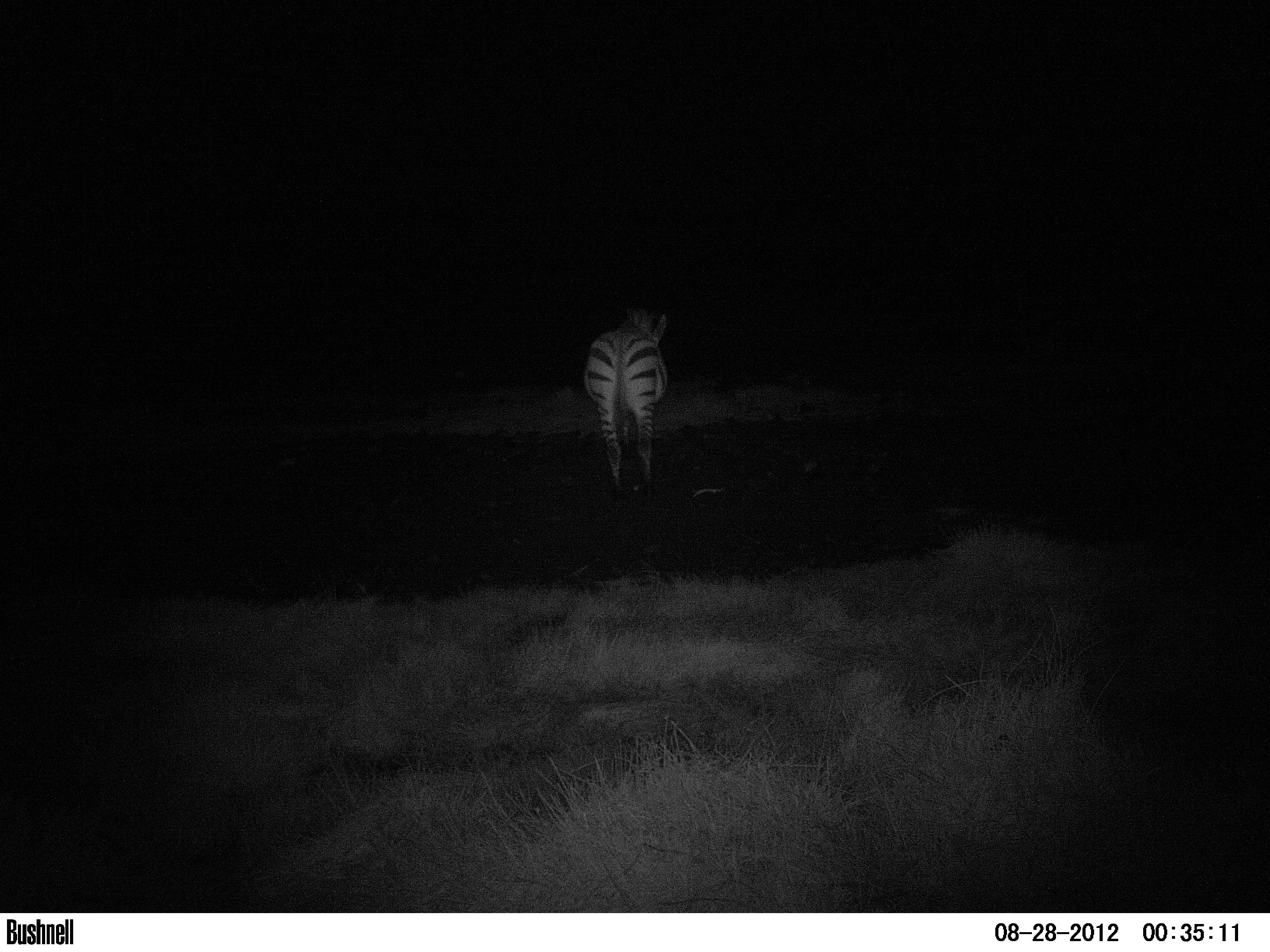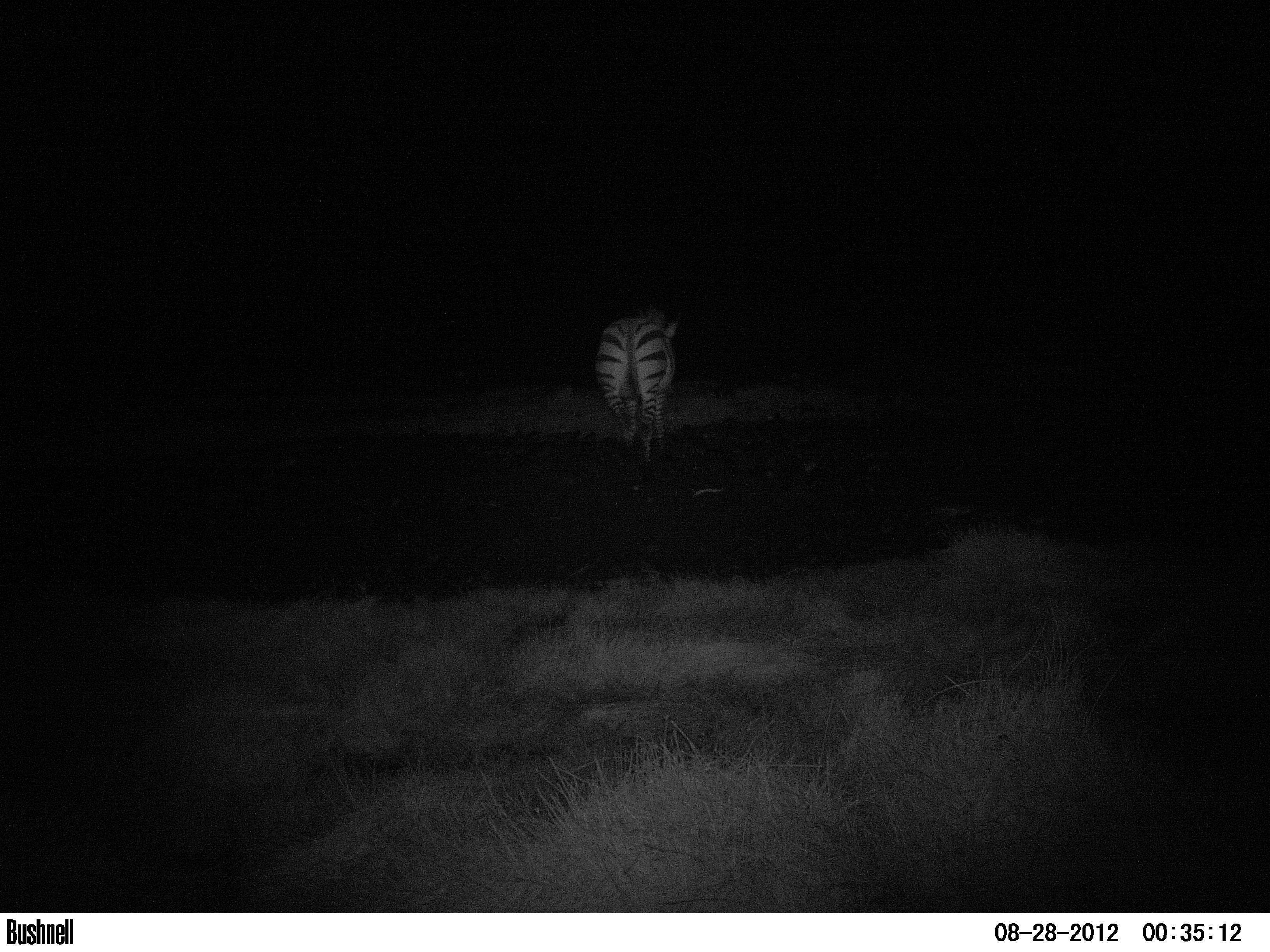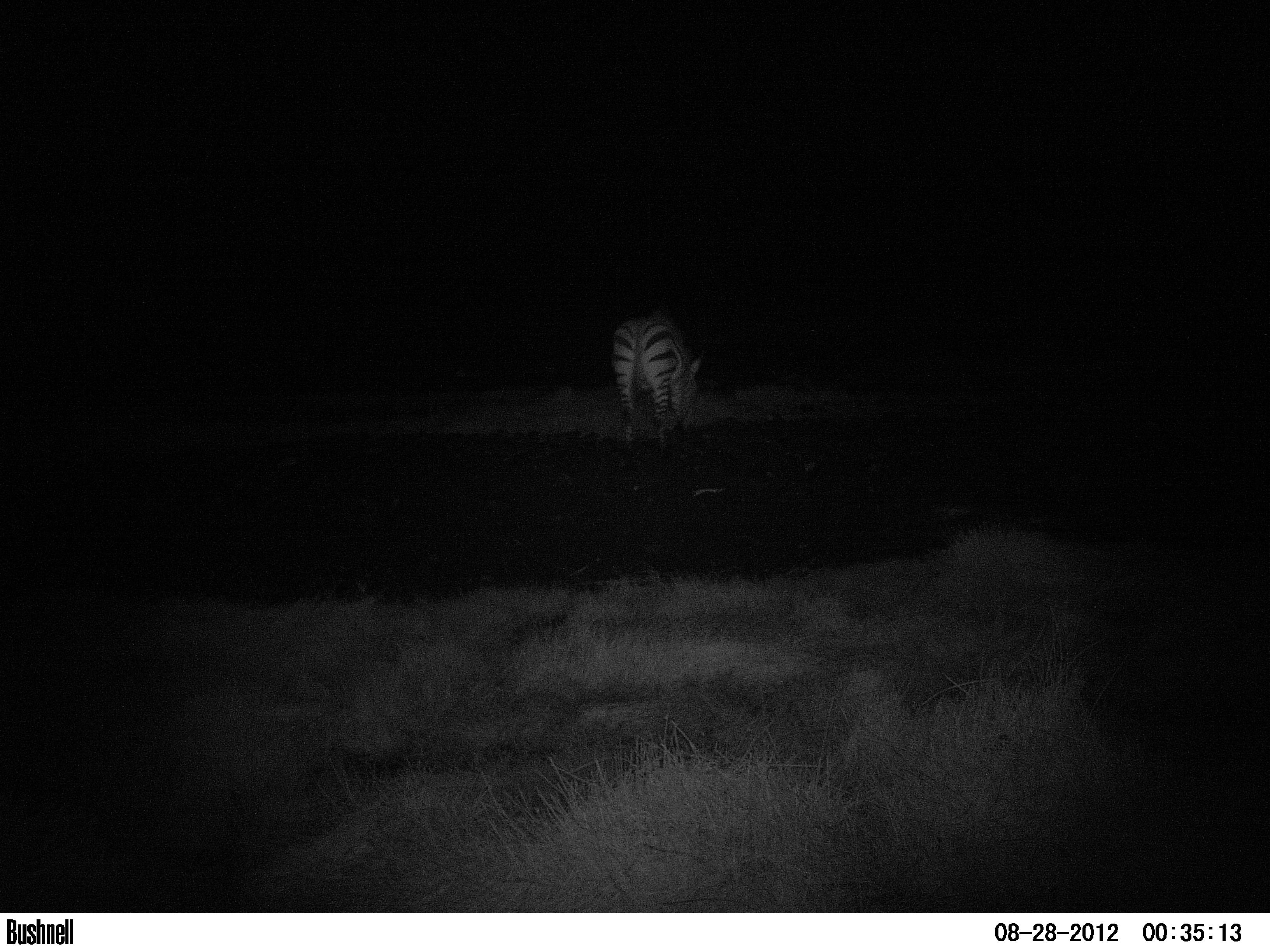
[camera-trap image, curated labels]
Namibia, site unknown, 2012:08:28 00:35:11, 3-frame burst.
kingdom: Animalia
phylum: Chordata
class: Mammalia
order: Perissodactyla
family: Equidae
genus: Equus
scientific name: Equus zebra hartmannae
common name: hartmann's mountain zebra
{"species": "Equus zebra hartmannae (hartmann's mountain zebra)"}